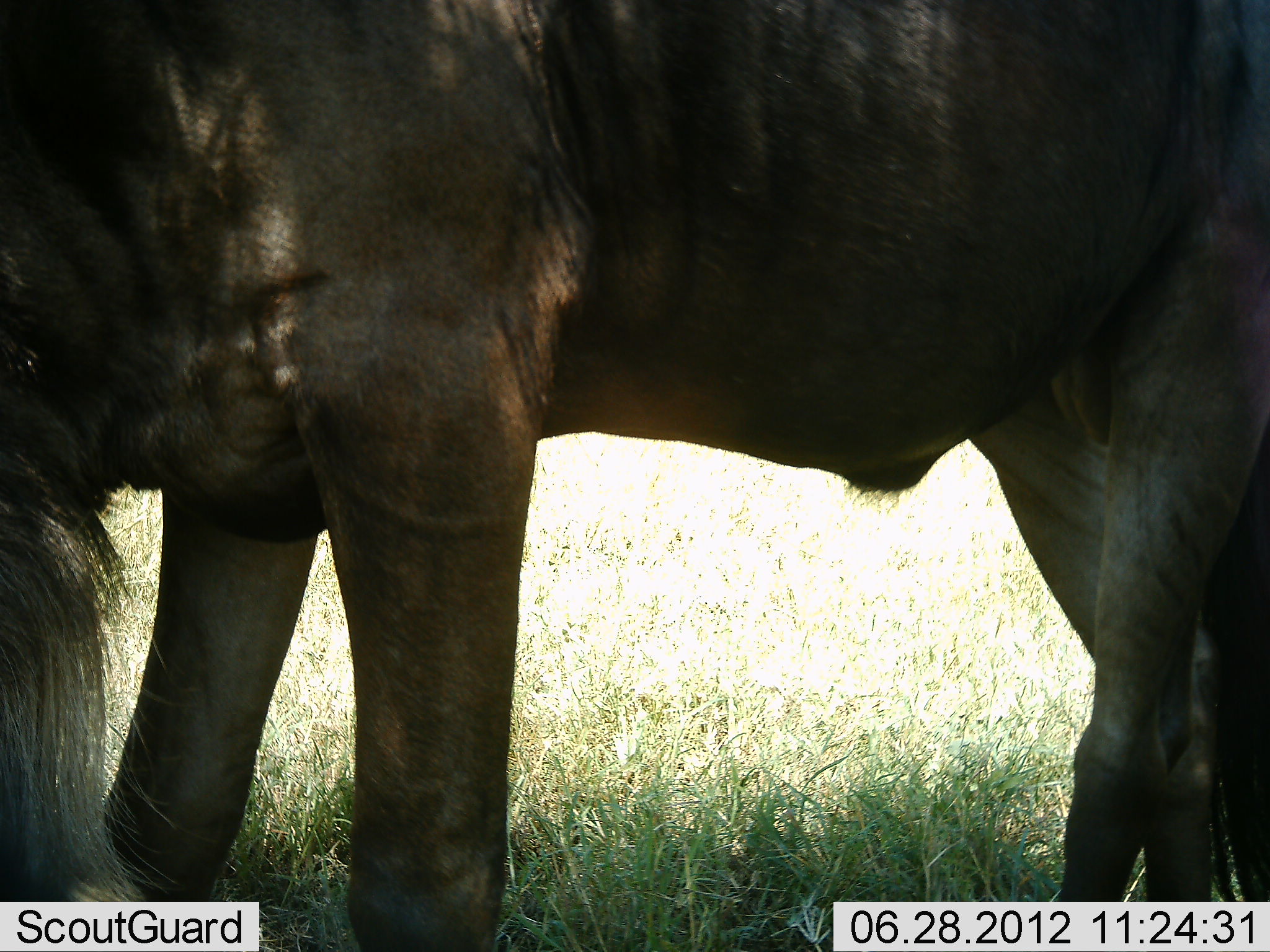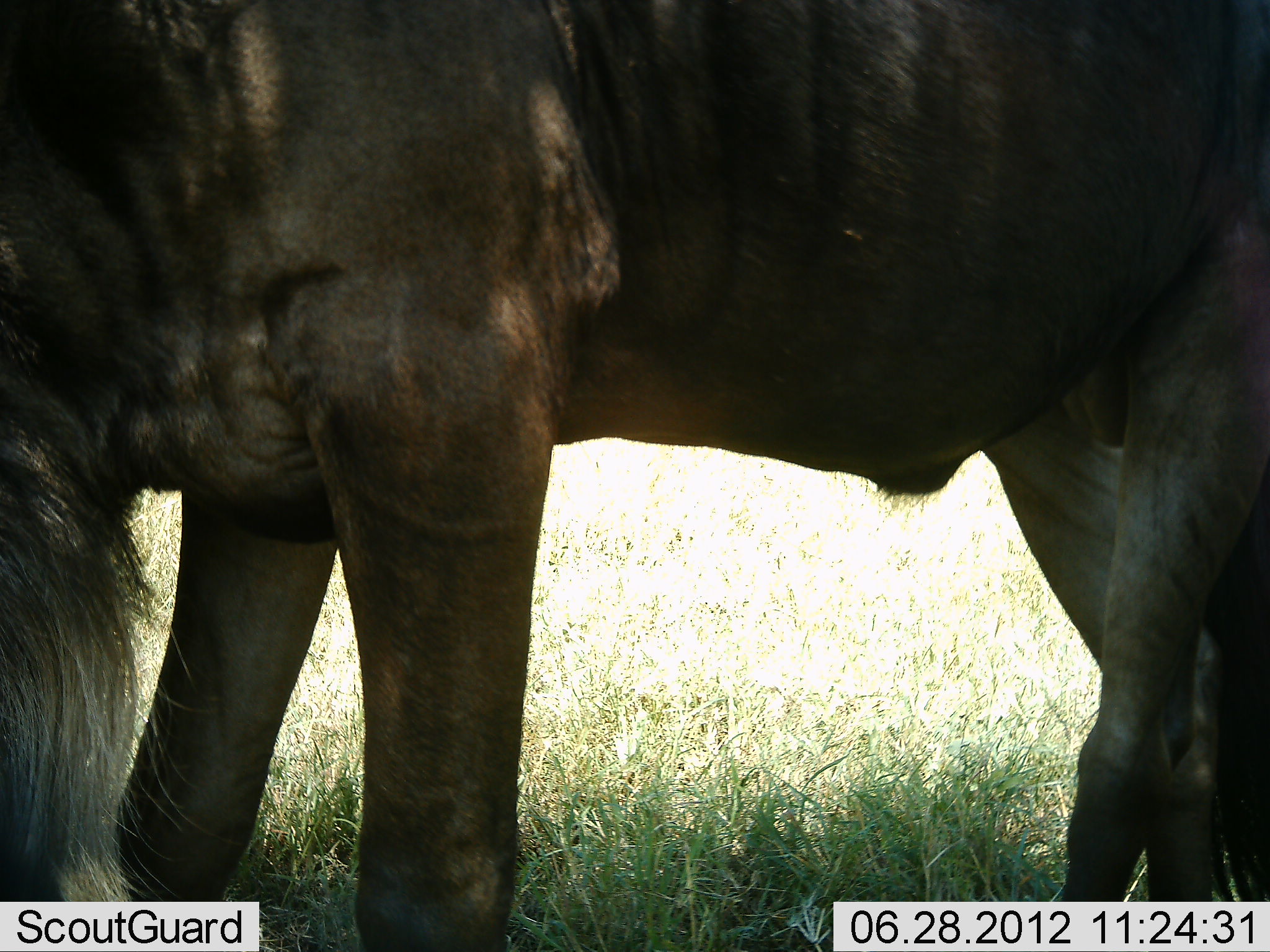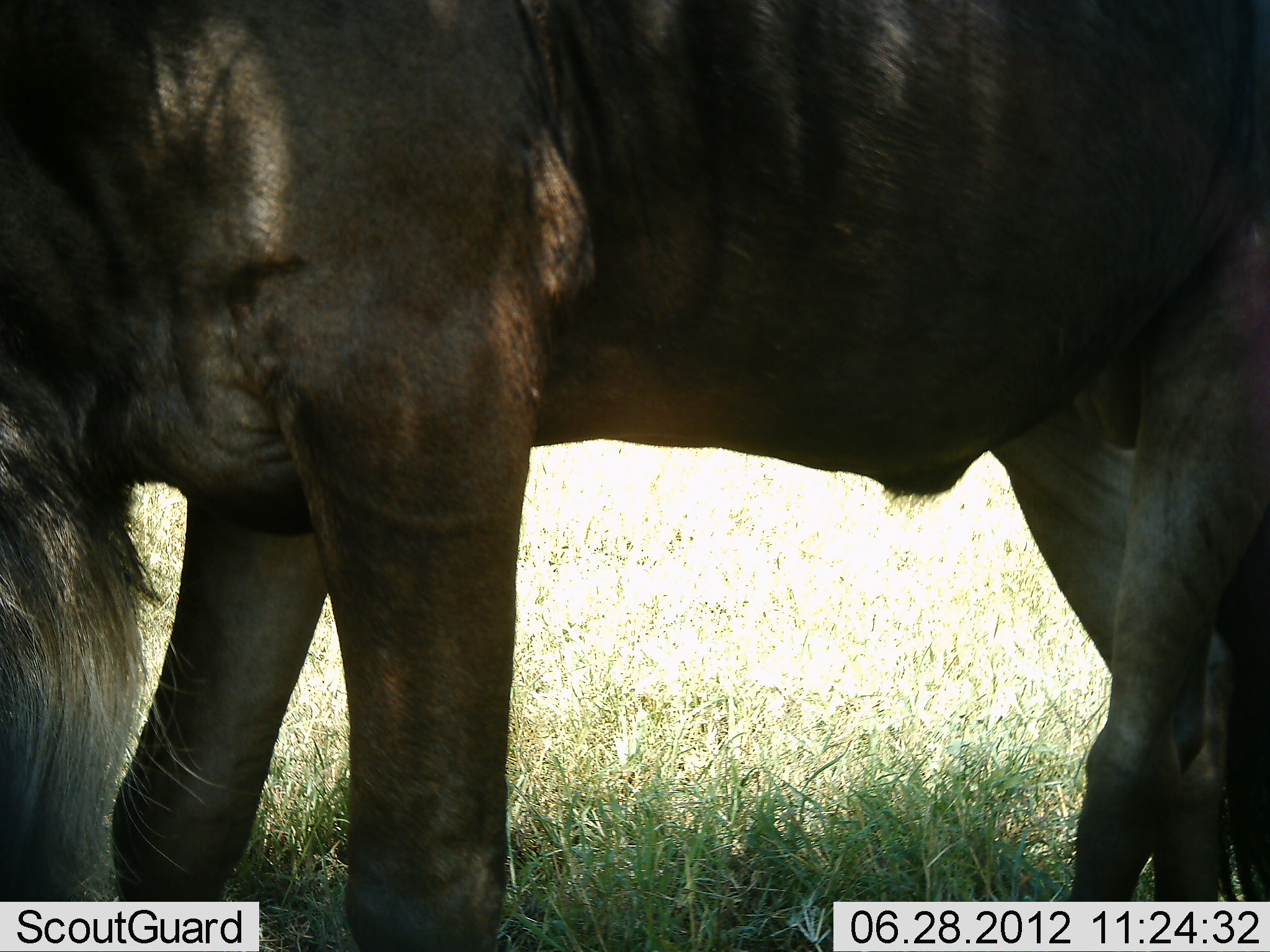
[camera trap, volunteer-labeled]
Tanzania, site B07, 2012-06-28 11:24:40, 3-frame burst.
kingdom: Animalia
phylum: Chordata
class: Mammalia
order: Artiodactyla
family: Bovidae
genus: Connochaetes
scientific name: Connochaetes taurinus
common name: blue wildebeest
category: wildebeest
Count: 1.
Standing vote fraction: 70%.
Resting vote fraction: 0%.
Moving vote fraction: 10%.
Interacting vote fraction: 0%.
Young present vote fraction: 0%.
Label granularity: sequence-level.